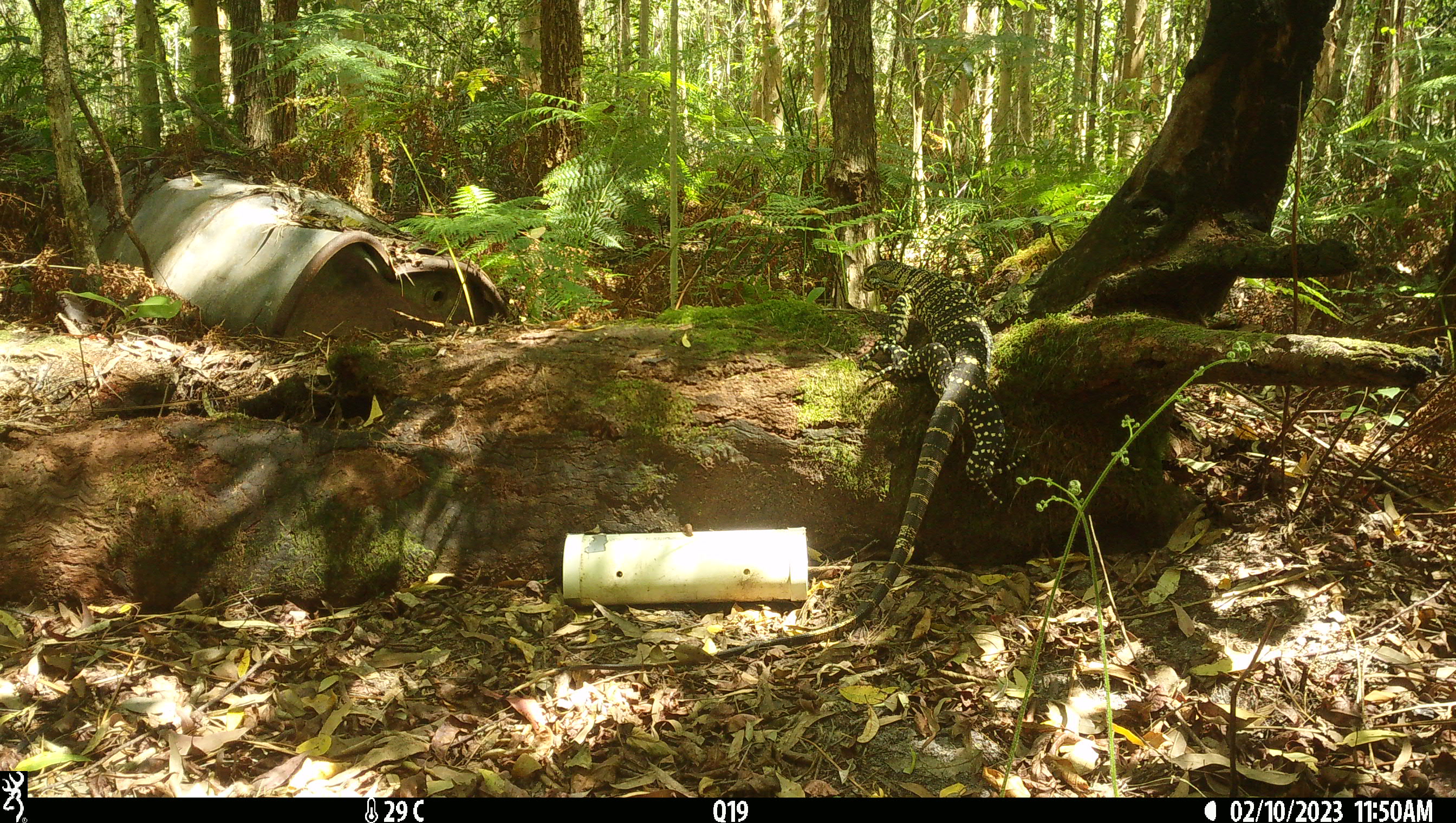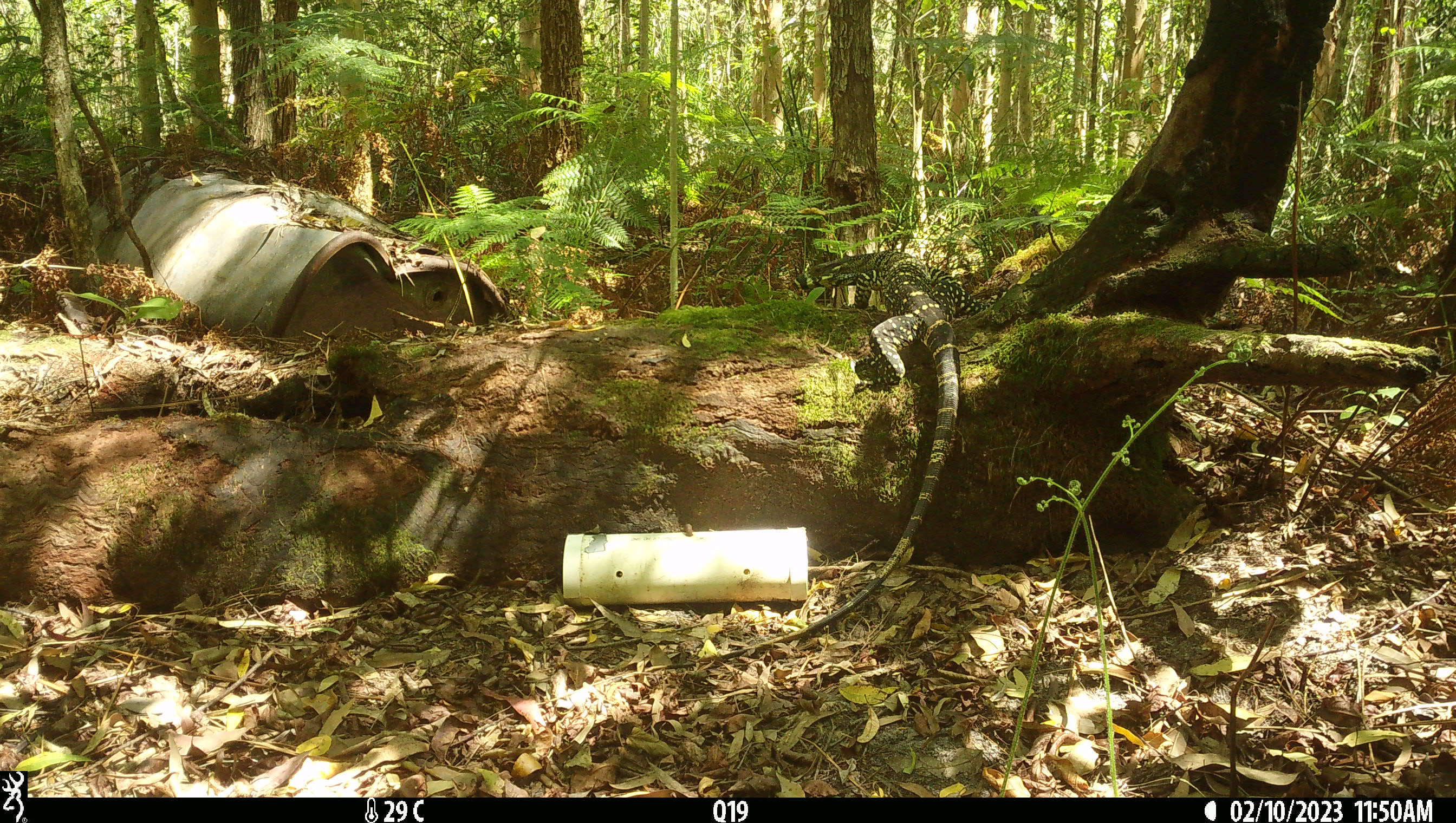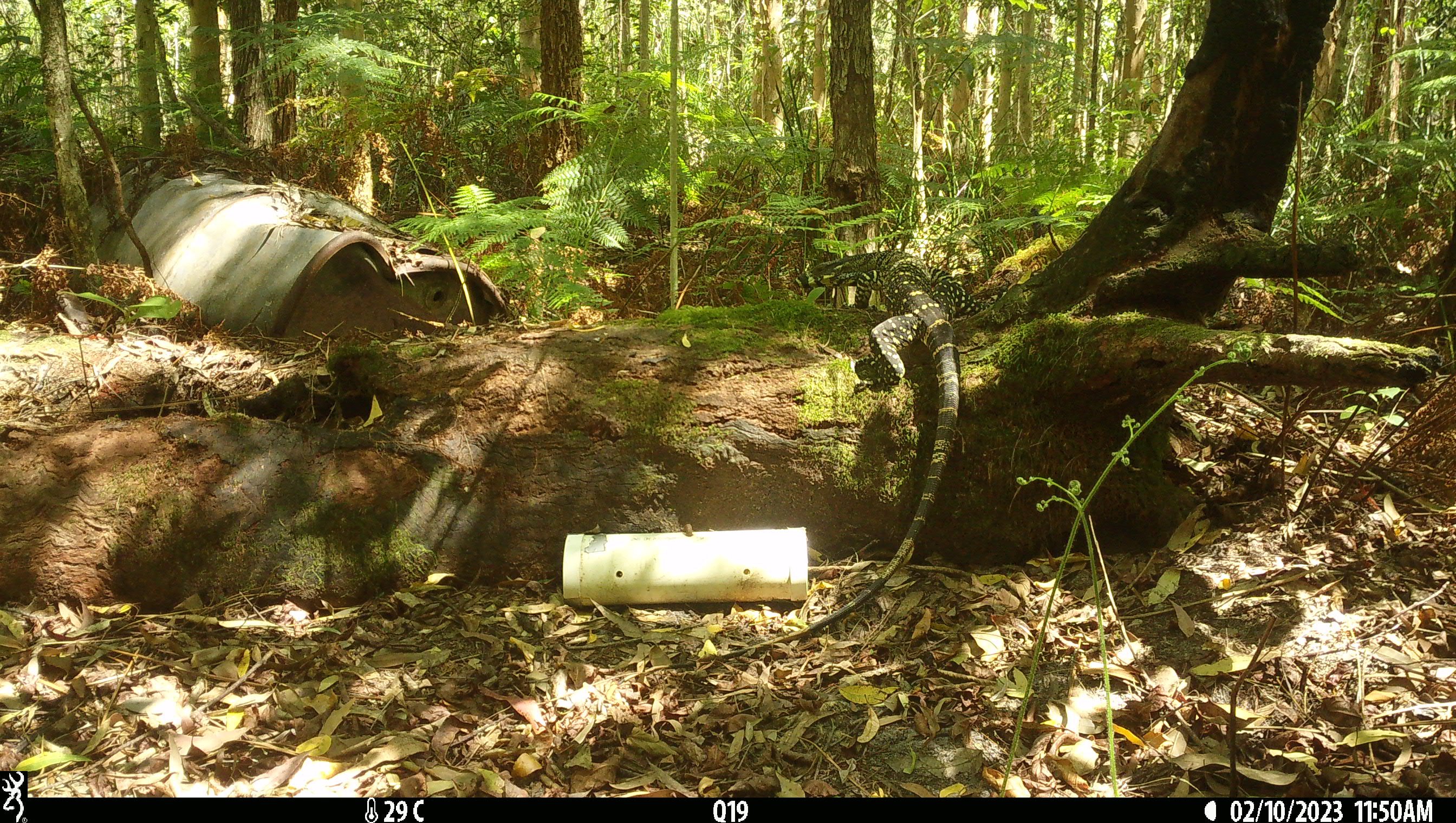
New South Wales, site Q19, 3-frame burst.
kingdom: Animalia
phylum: Chordata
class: Reptilia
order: Squamata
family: Varanidae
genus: Varanus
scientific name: Varanus varius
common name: lace monitor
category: goanna